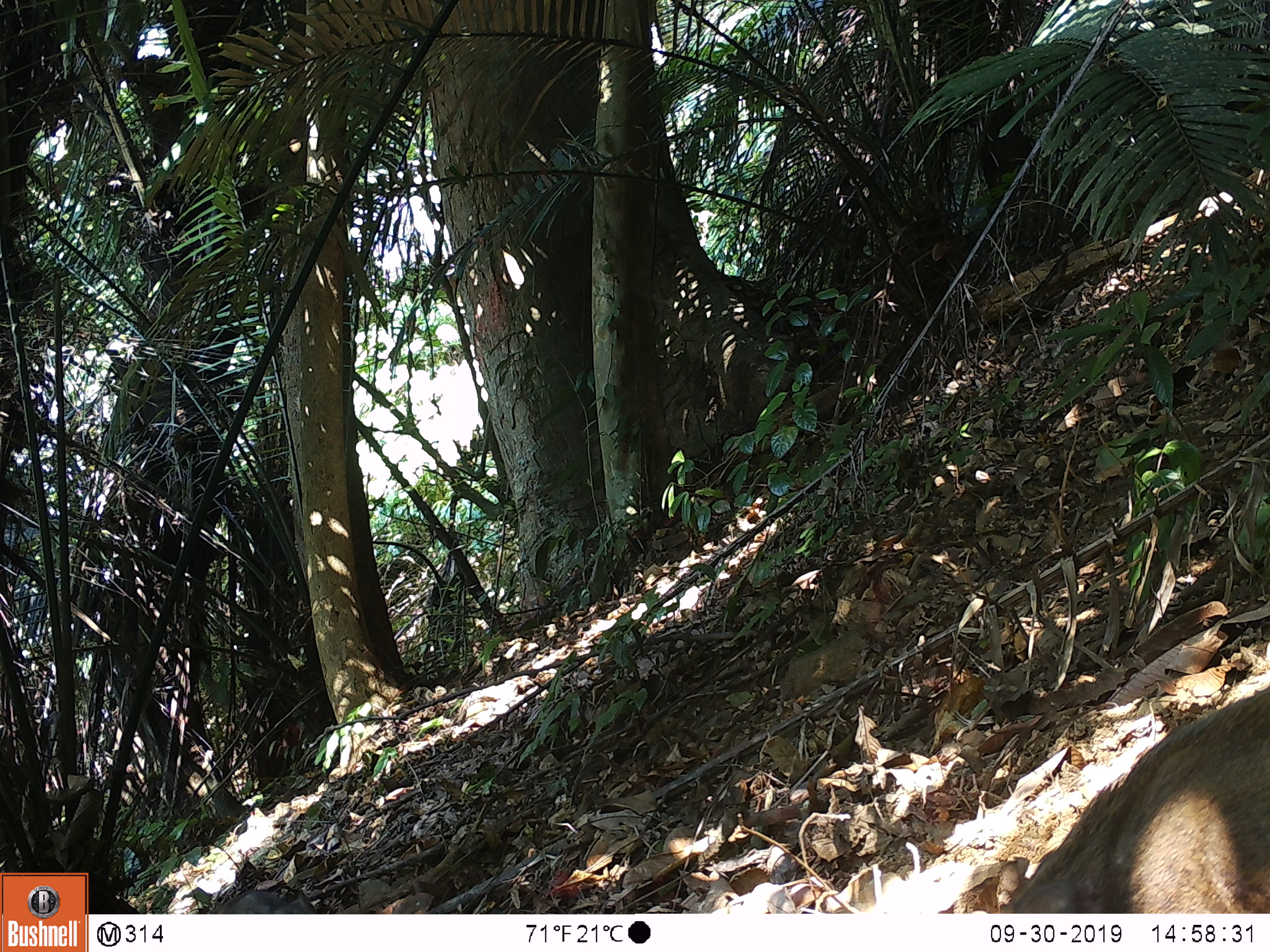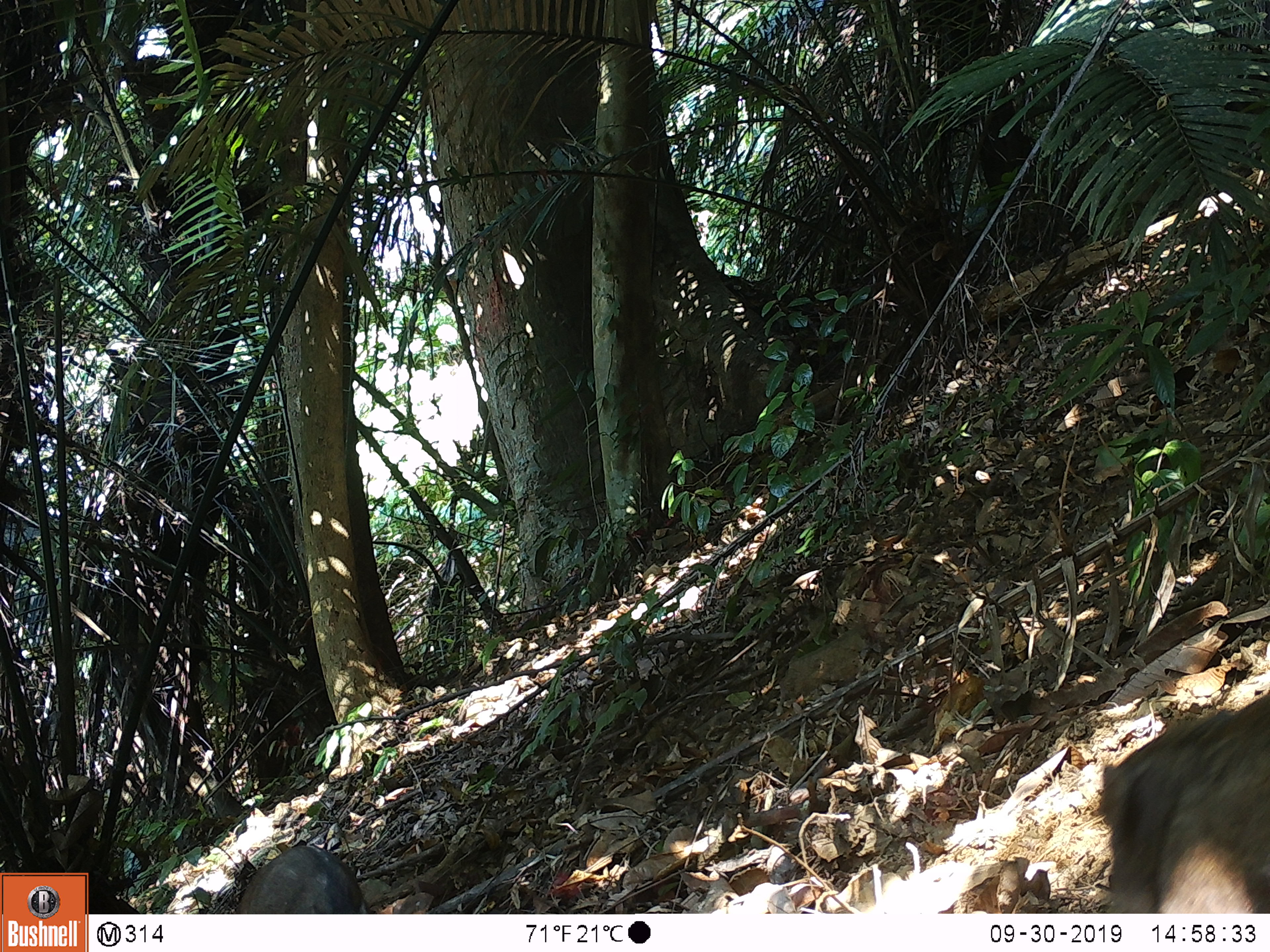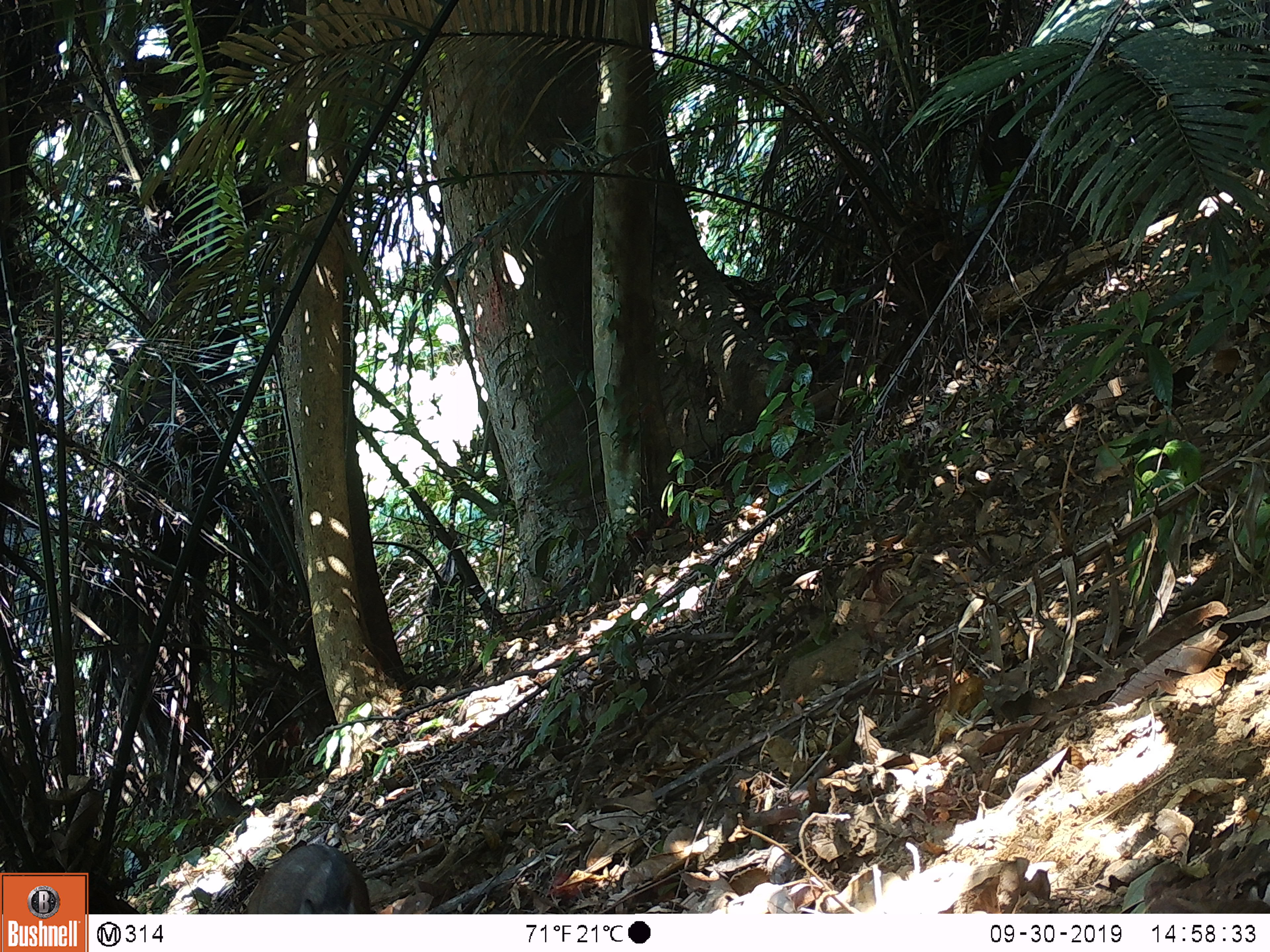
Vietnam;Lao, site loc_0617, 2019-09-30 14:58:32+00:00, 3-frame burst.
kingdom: Animalia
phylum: Chordata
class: Mammalia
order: Artiodactyla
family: Suidae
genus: Sus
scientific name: Sus scrofa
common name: eurasian wild pig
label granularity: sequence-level